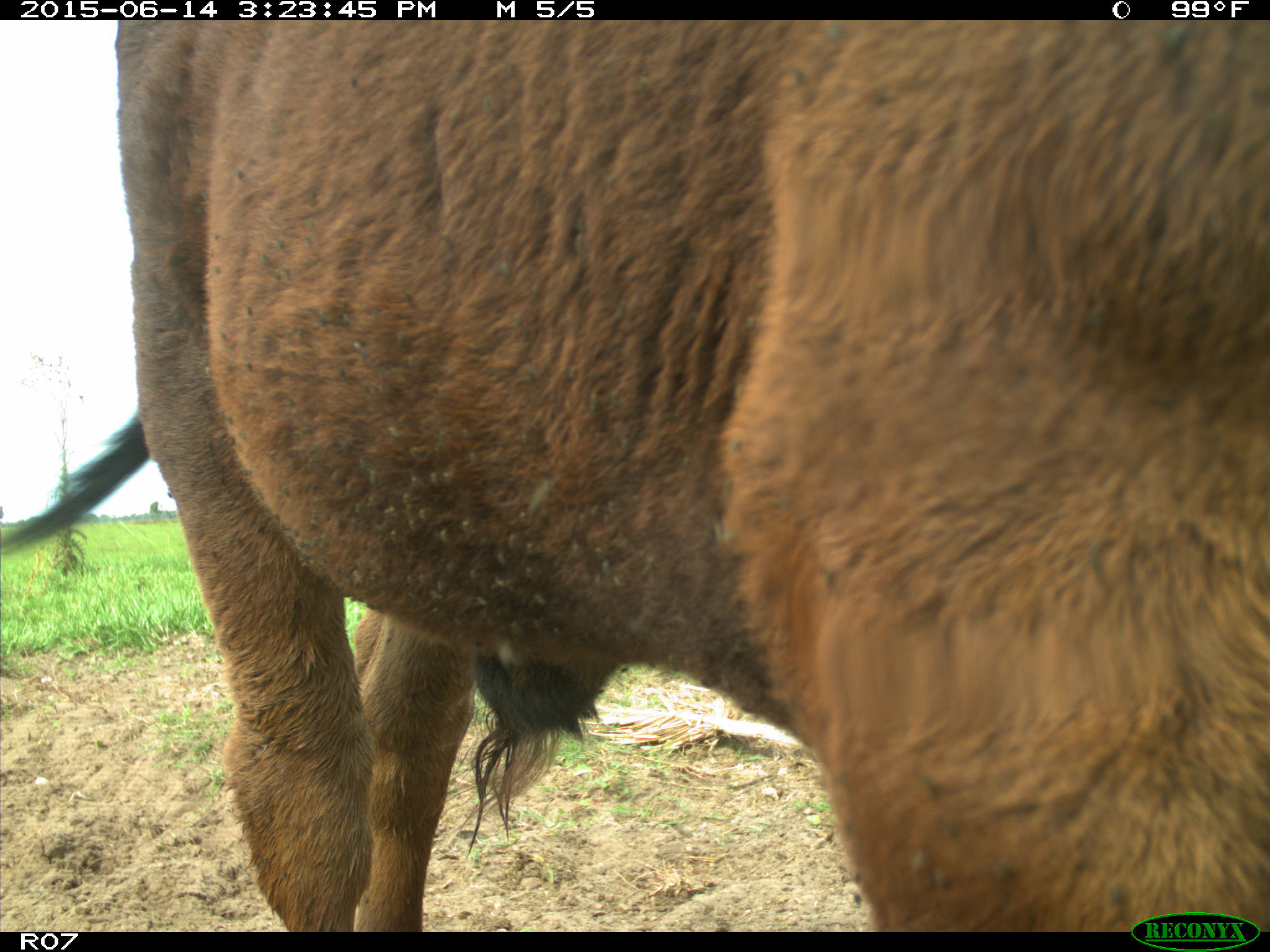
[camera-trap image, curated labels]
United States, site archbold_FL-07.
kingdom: Animalia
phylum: Chordata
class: Mammalia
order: Artiodactyla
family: Bovidae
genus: Bos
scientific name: Bos taurus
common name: domestic cow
Bos taurus (domestic cow).